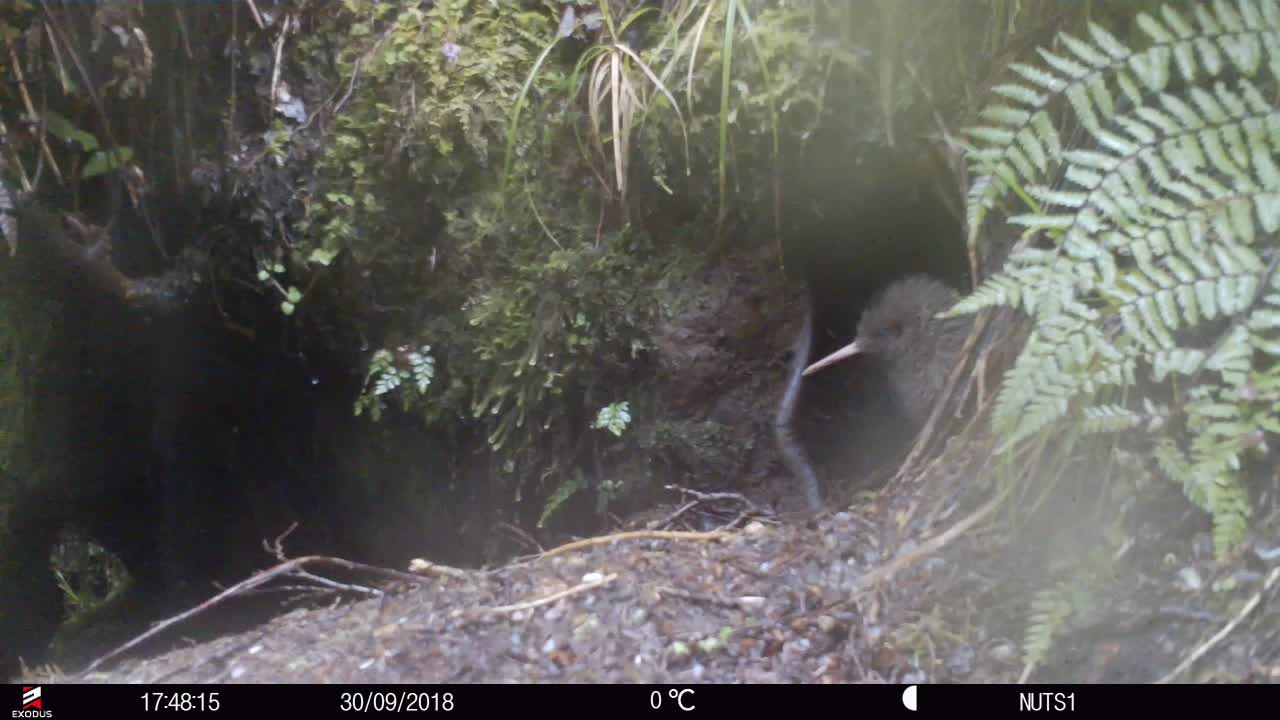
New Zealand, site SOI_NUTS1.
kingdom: Animalia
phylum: Chordata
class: Aves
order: Apterygiformes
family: Apterygidae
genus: Apteryx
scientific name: Apteryx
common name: kiwi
Kiwi (Apteryx).